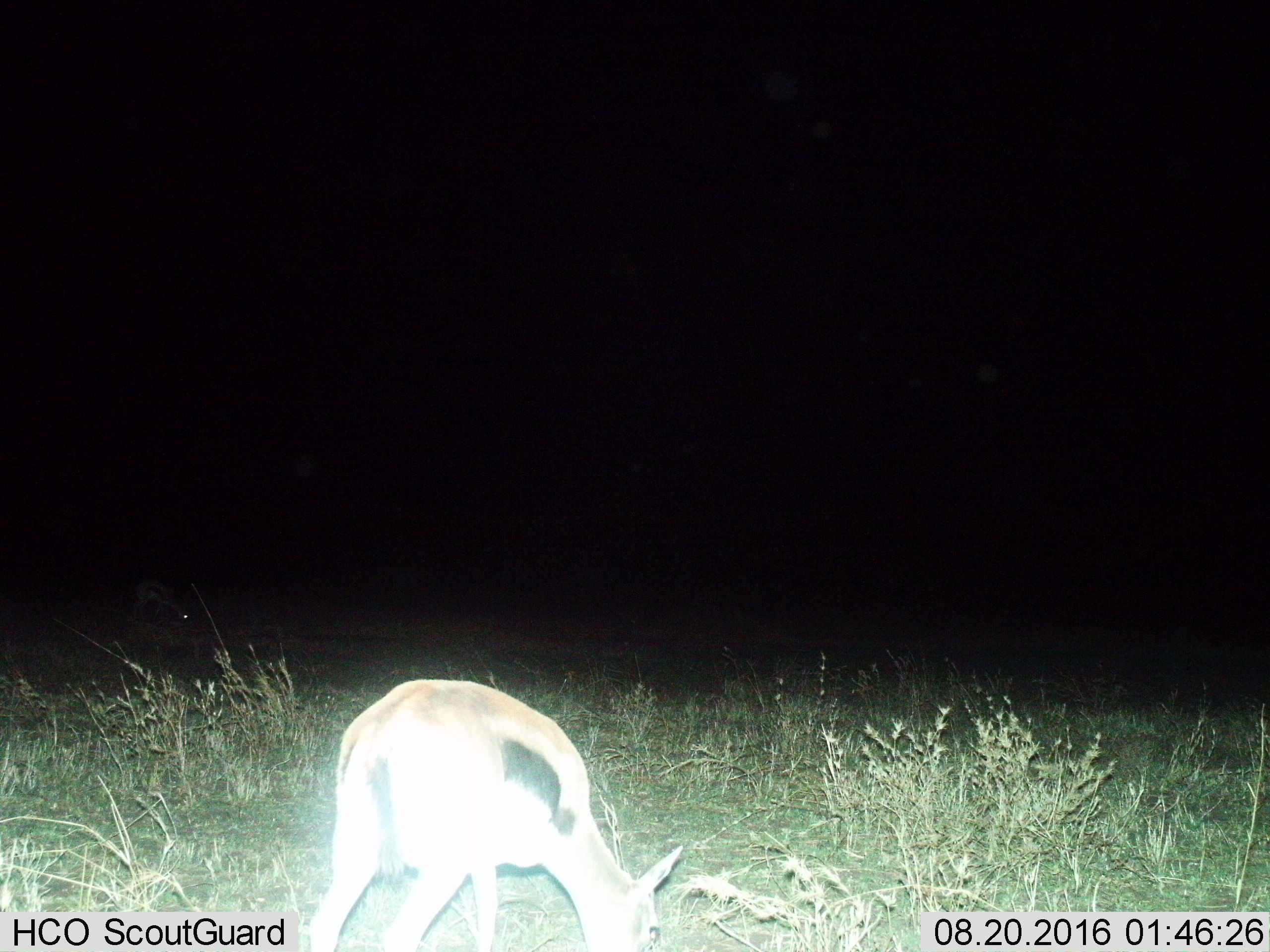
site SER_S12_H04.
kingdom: Animalia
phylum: Chordata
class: Mammalia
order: Artiodactyla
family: Bovidae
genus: Eudorcas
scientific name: Eudorcas thomsonii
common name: thomson's gazelle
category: gazellethomsons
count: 1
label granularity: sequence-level